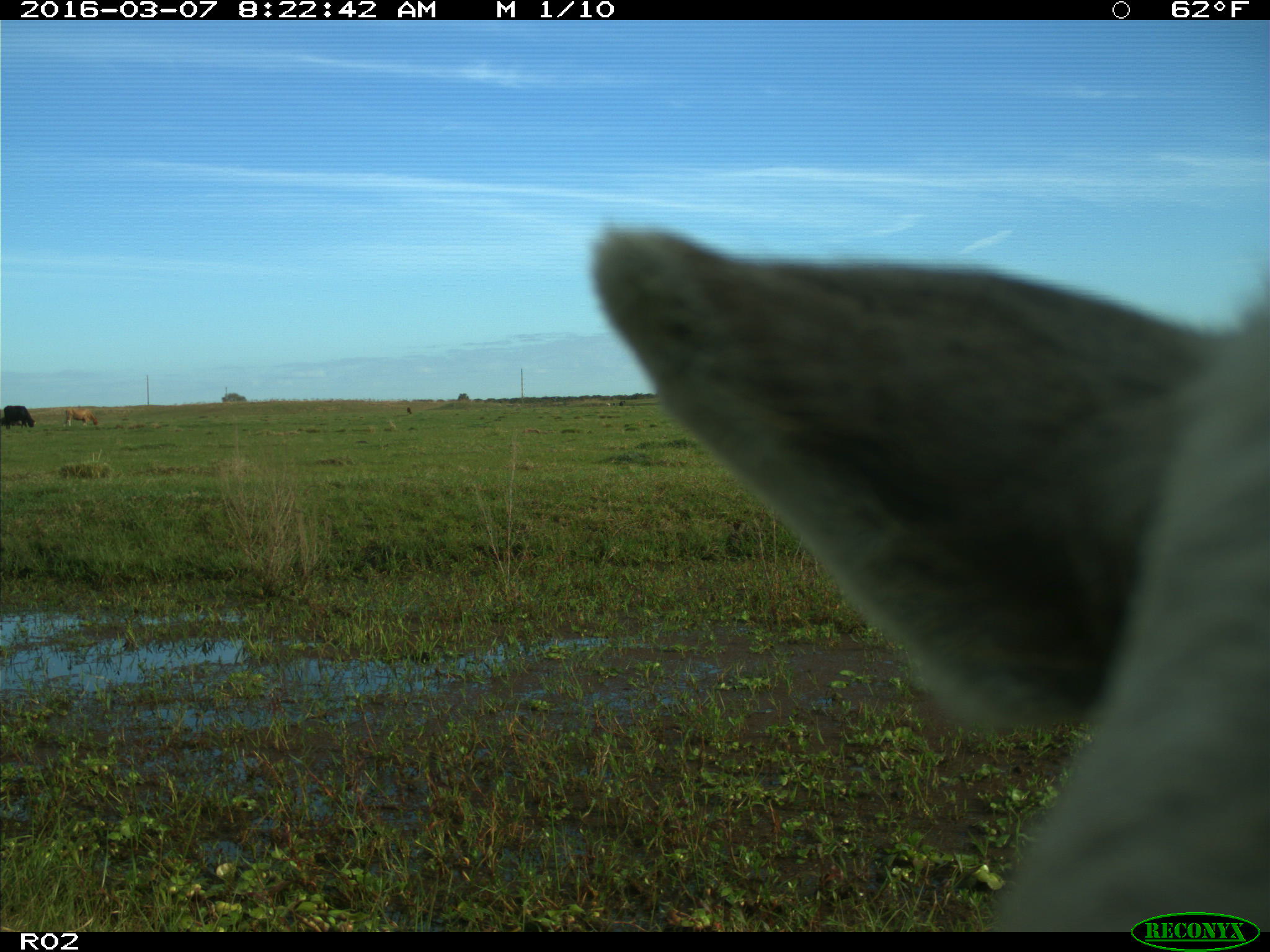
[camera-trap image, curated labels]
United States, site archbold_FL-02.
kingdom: Animalia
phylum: Chordata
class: Mammalia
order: Artiodactyla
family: Bovidae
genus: Bos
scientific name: Bos taurus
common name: domestic cow